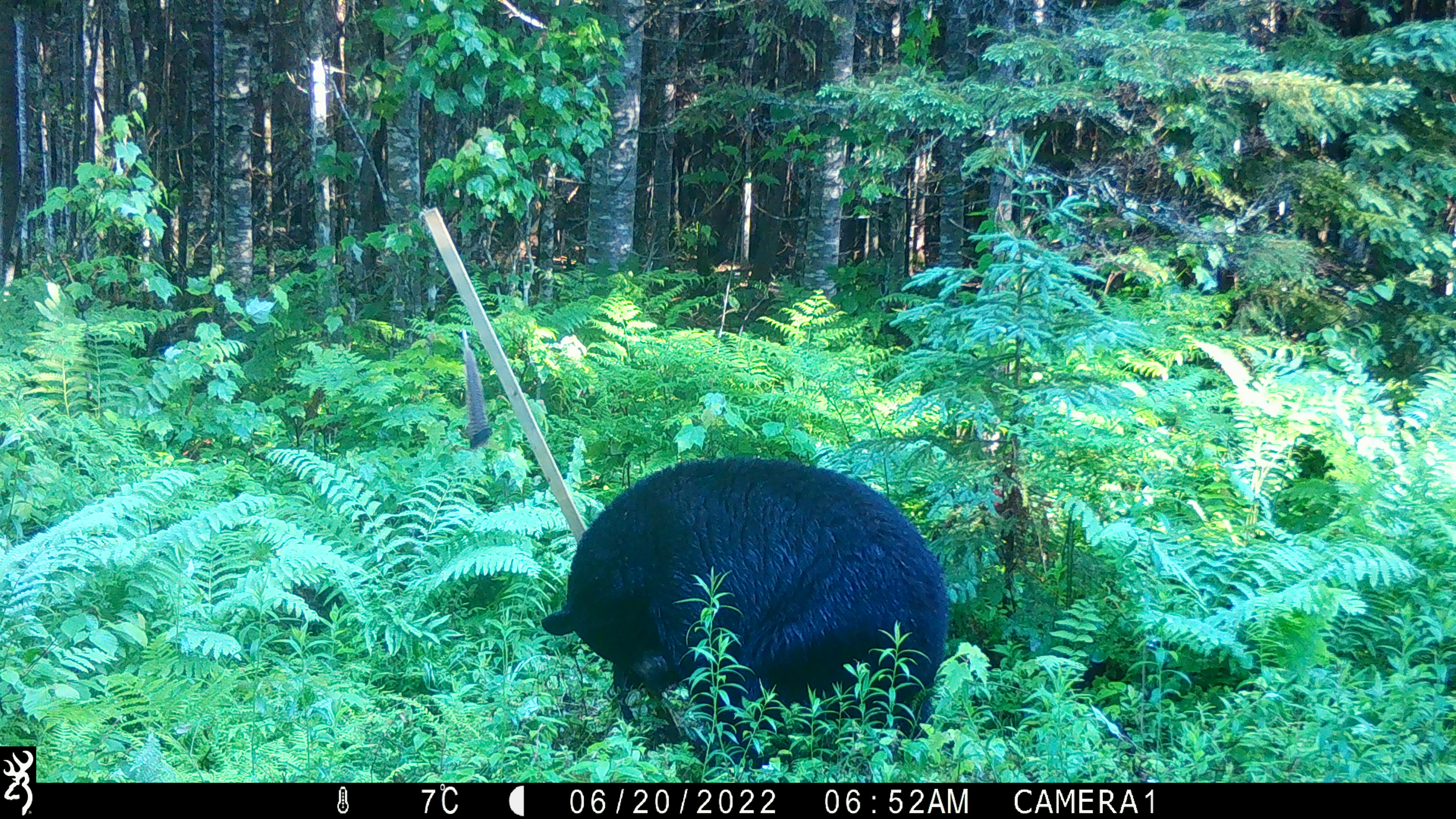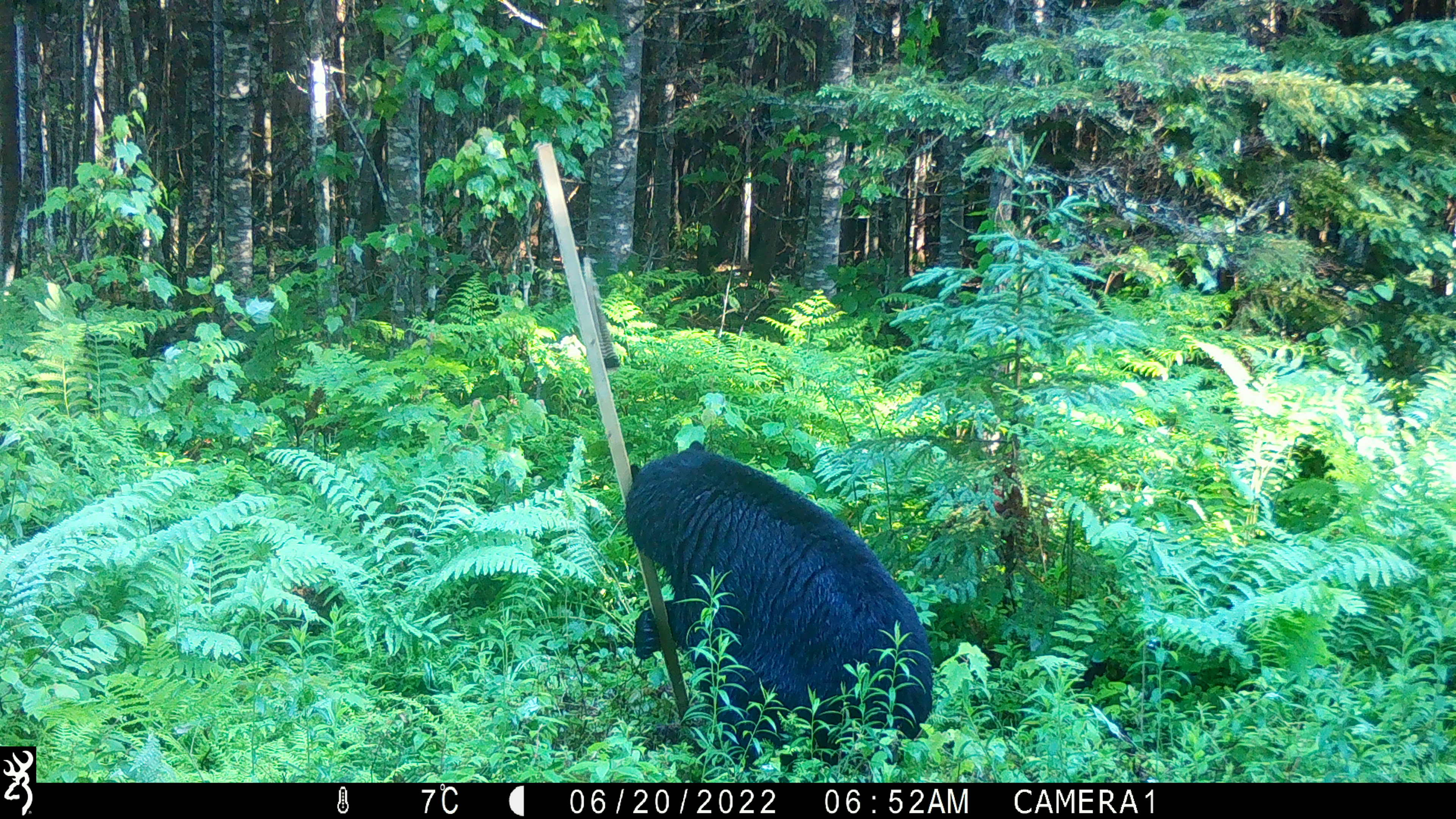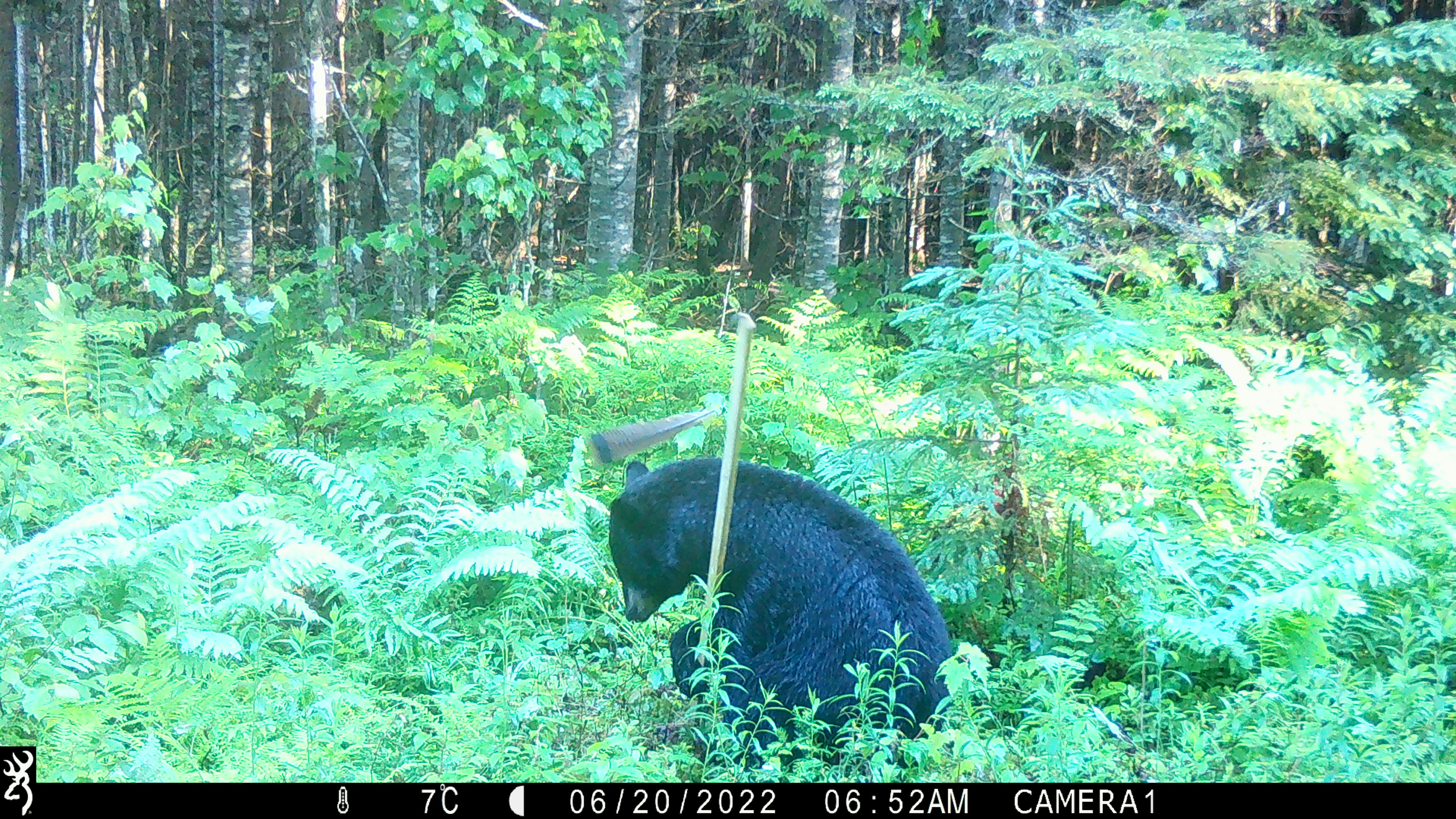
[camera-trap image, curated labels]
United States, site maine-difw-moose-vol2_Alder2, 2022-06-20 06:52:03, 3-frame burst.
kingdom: Animalia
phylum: Chordata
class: Mammalia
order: Carnivora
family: Ursidae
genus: Ursus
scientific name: Ursus americanus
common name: black bear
Black bear (Ursus americanus).